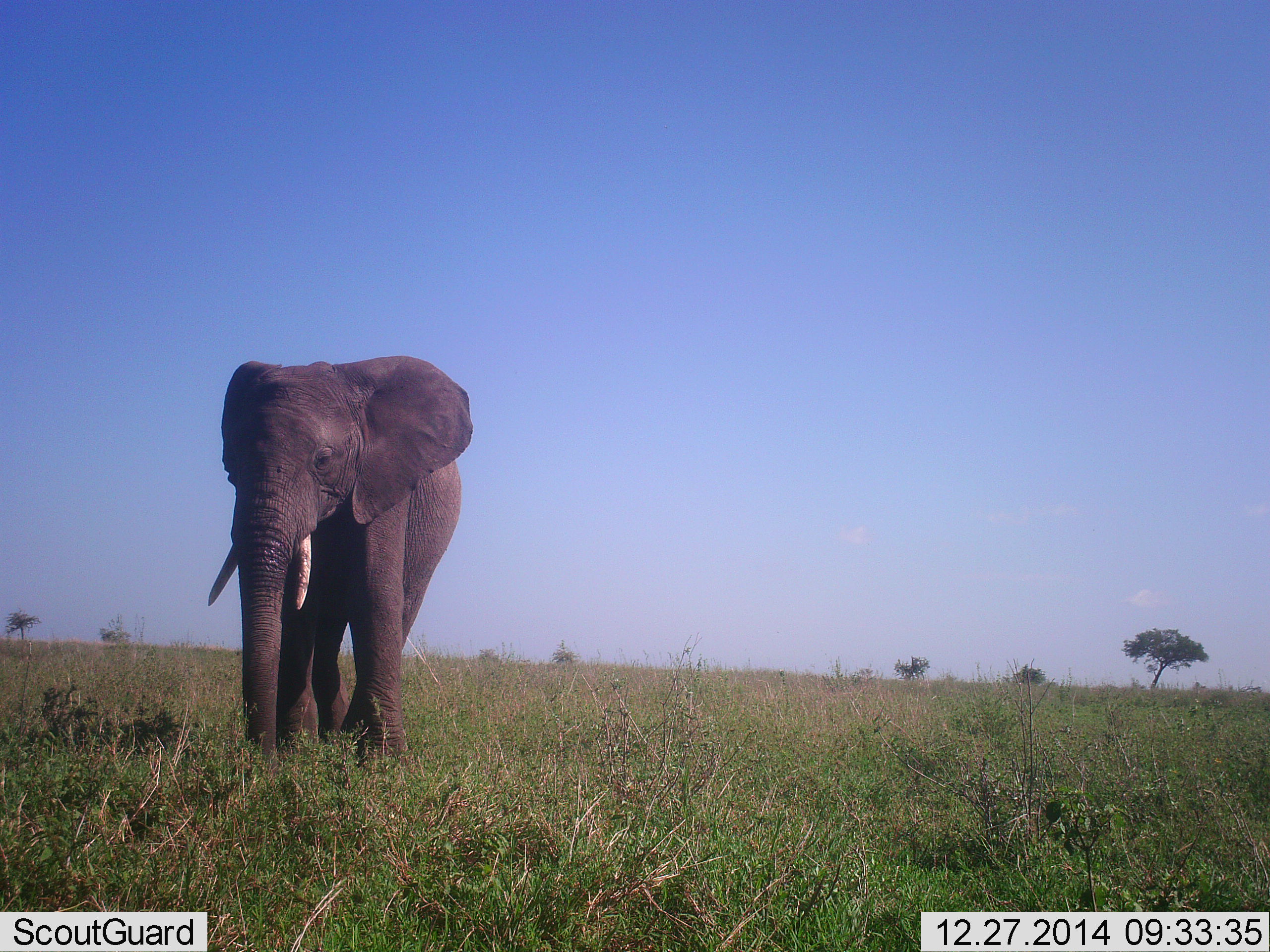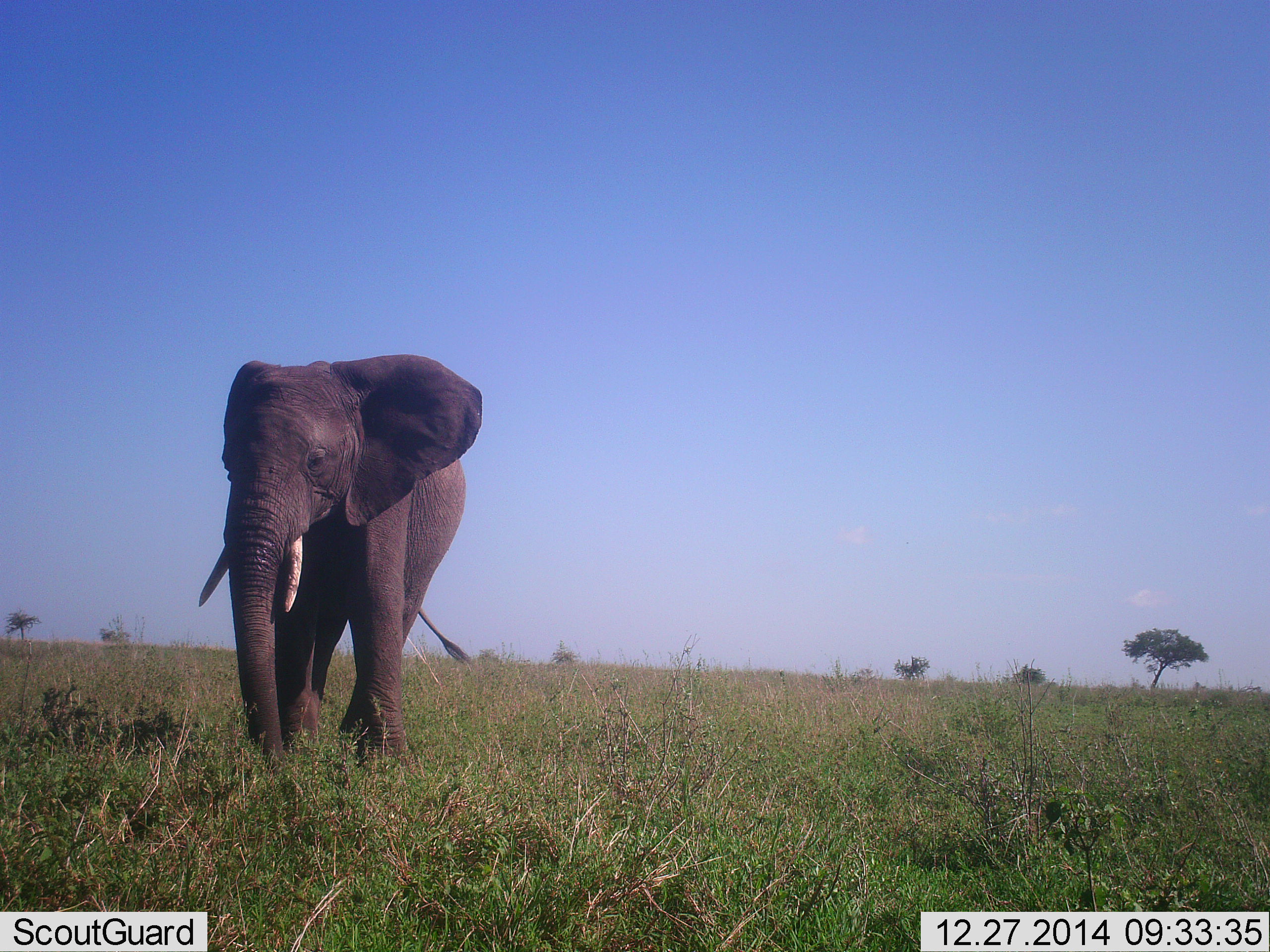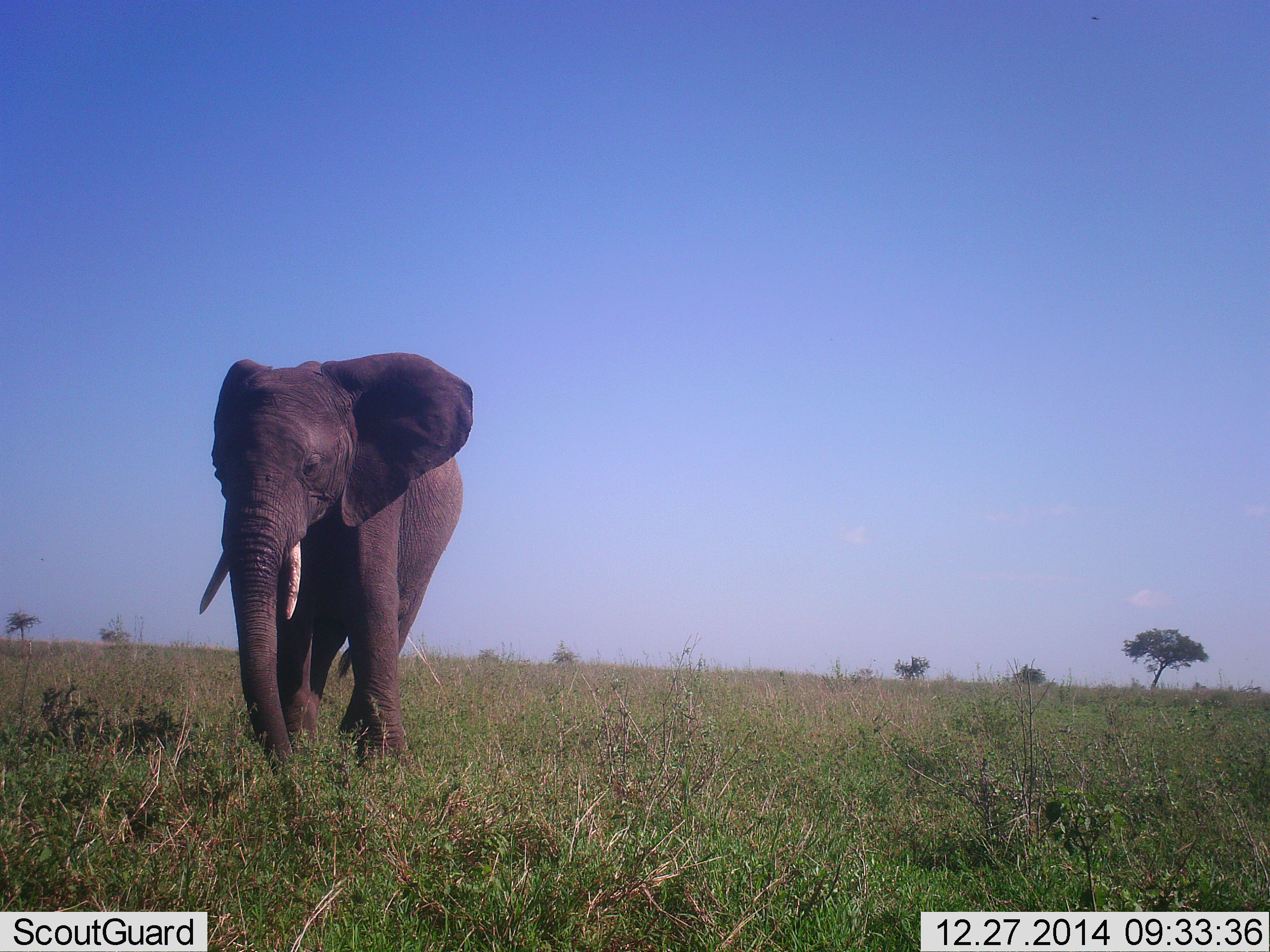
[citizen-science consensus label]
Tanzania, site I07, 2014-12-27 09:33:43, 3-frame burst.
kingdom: Animalia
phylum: Chordata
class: Mammalia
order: Proboscidea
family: Elephantidae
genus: Loxodonta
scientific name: Loxodonta africana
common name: african bush elephant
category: elephant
Elephant (african bush elephant) (Loxodonta africana), count 1. Behavior (volunteer vote fractions): standing 90%, resting 0%, moving 10%, interacting 0%. Young present (vote fraction): 0%. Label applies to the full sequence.